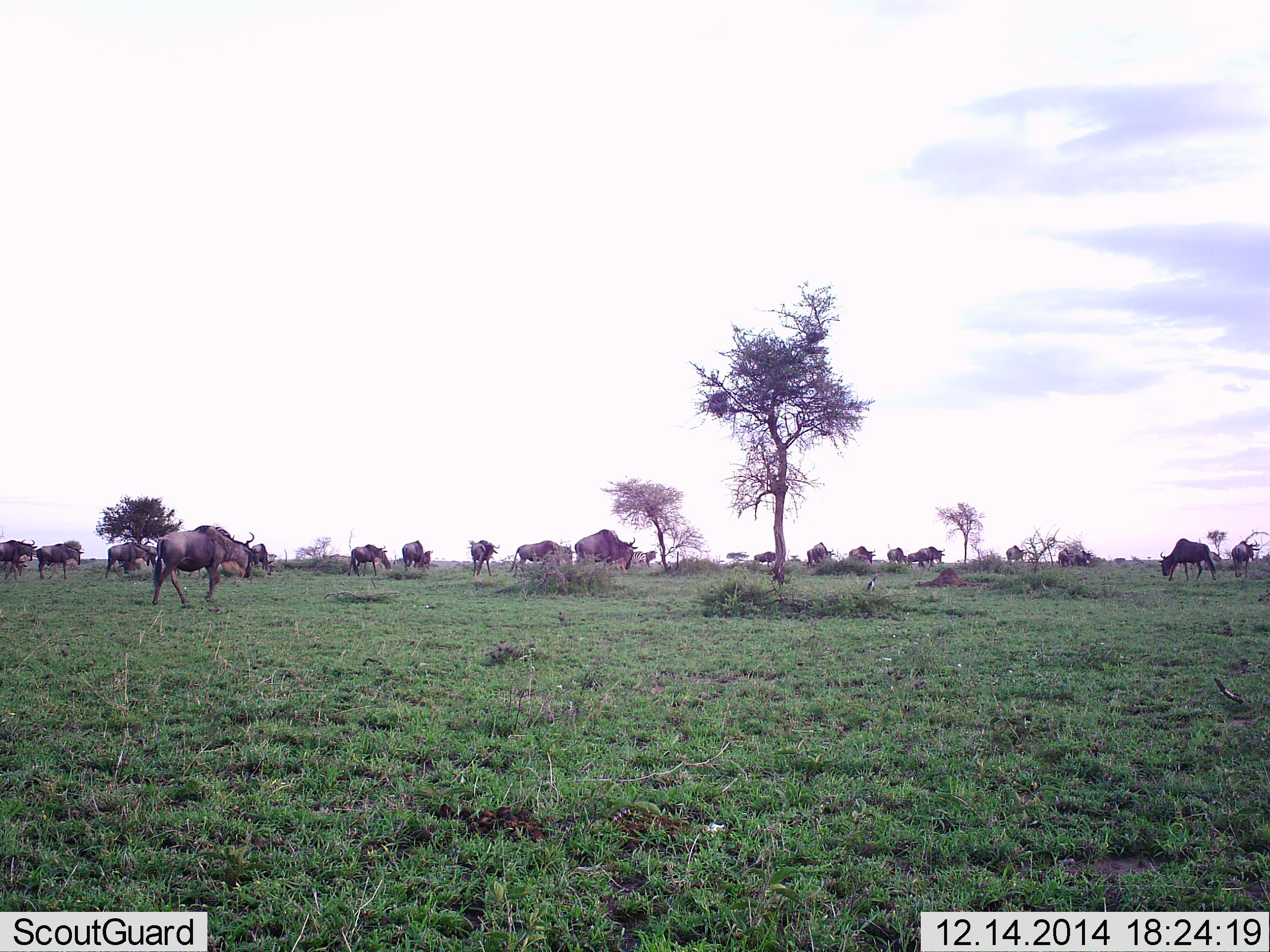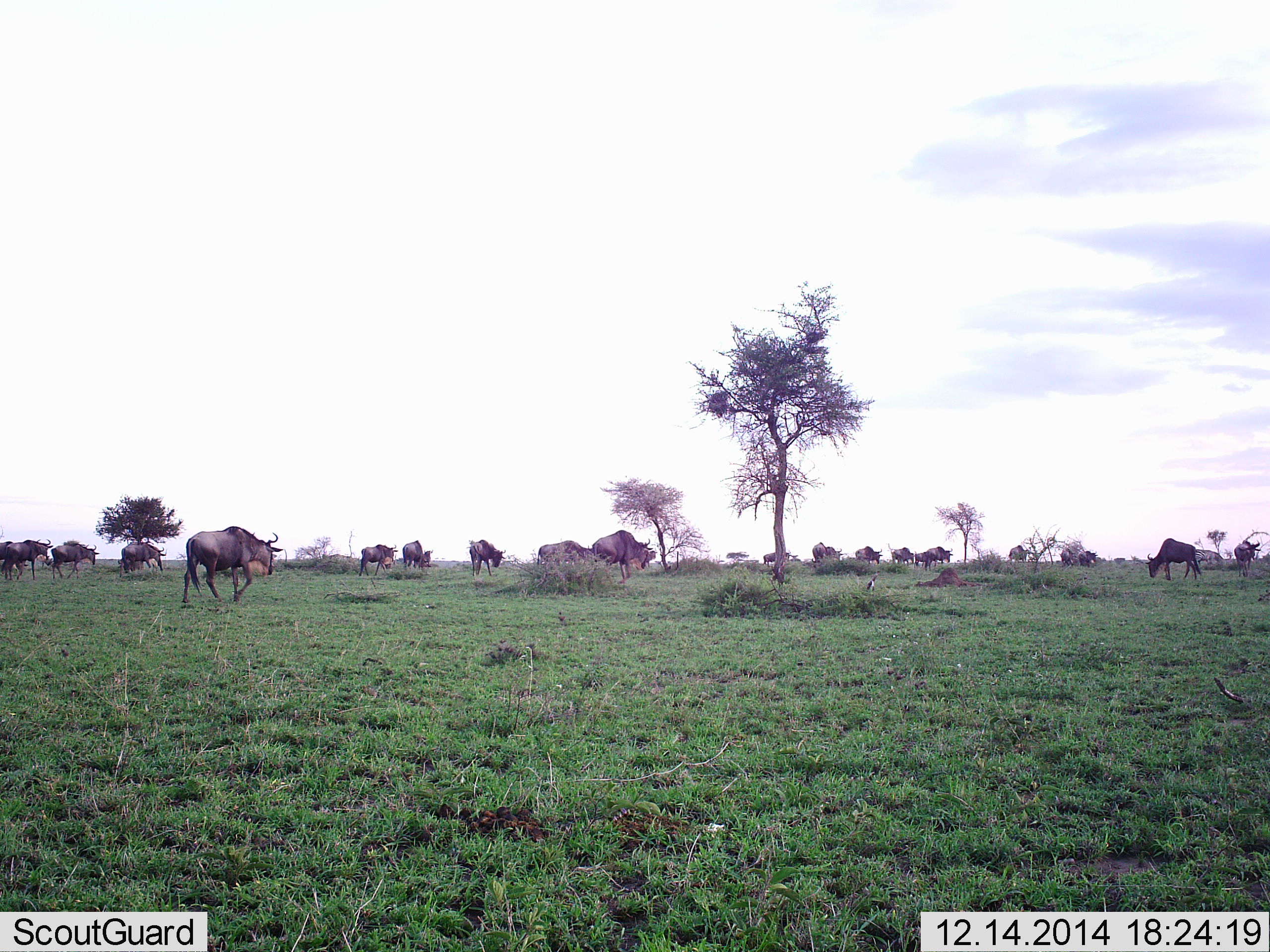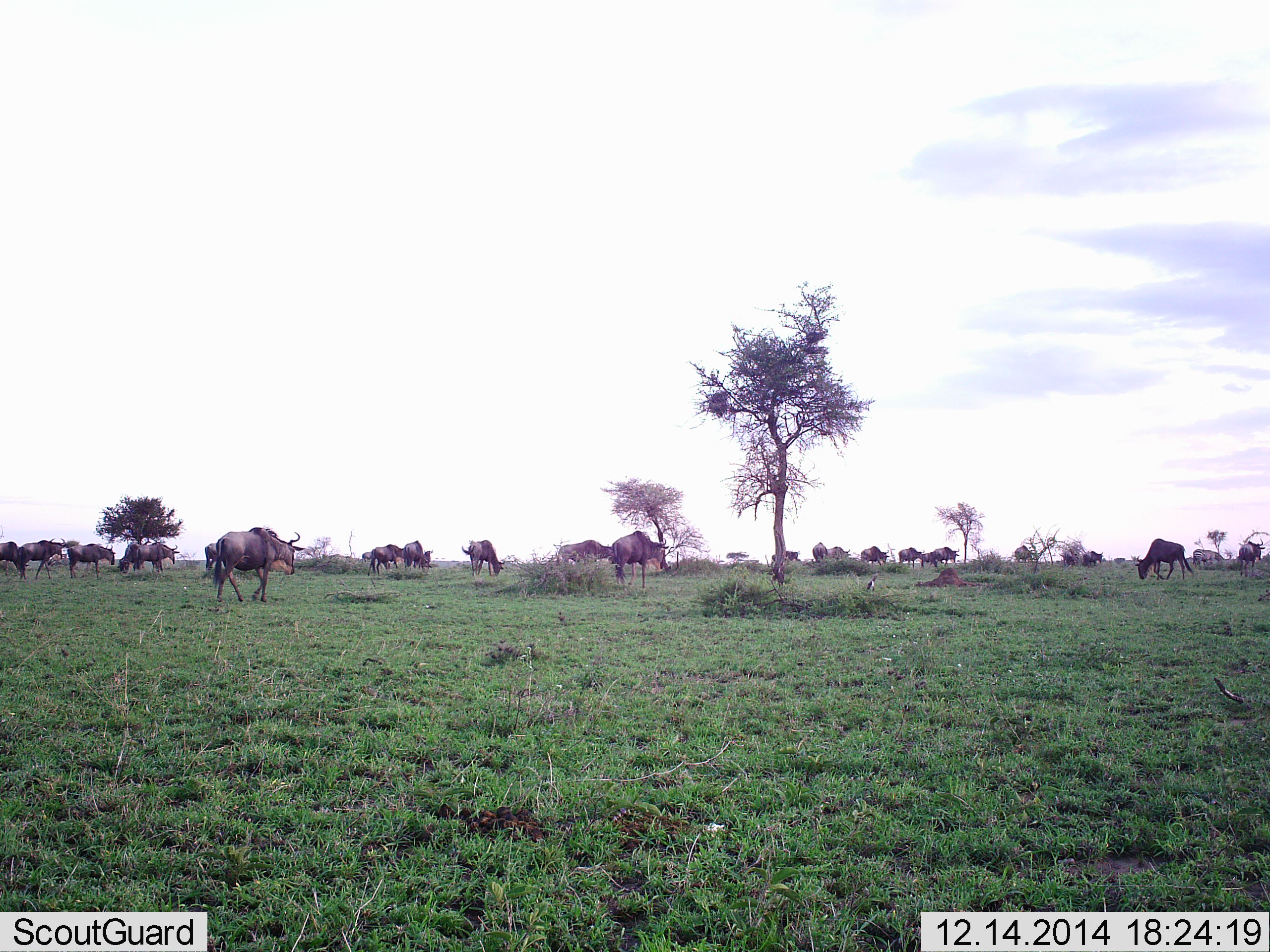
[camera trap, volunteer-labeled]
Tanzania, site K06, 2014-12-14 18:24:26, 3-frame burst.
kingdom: Animalia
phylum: Chordata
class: Mammalia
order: Artiodactyla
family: Bovidae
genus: Connochaetes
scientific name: Connochaetes taurinus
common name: blue wildebeest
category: wildebeest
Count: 11-50.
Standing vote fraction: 40%.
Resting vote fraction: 10%.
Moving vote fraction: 100%.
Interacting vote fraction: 10%.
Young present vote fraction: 0%.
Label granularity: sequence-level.